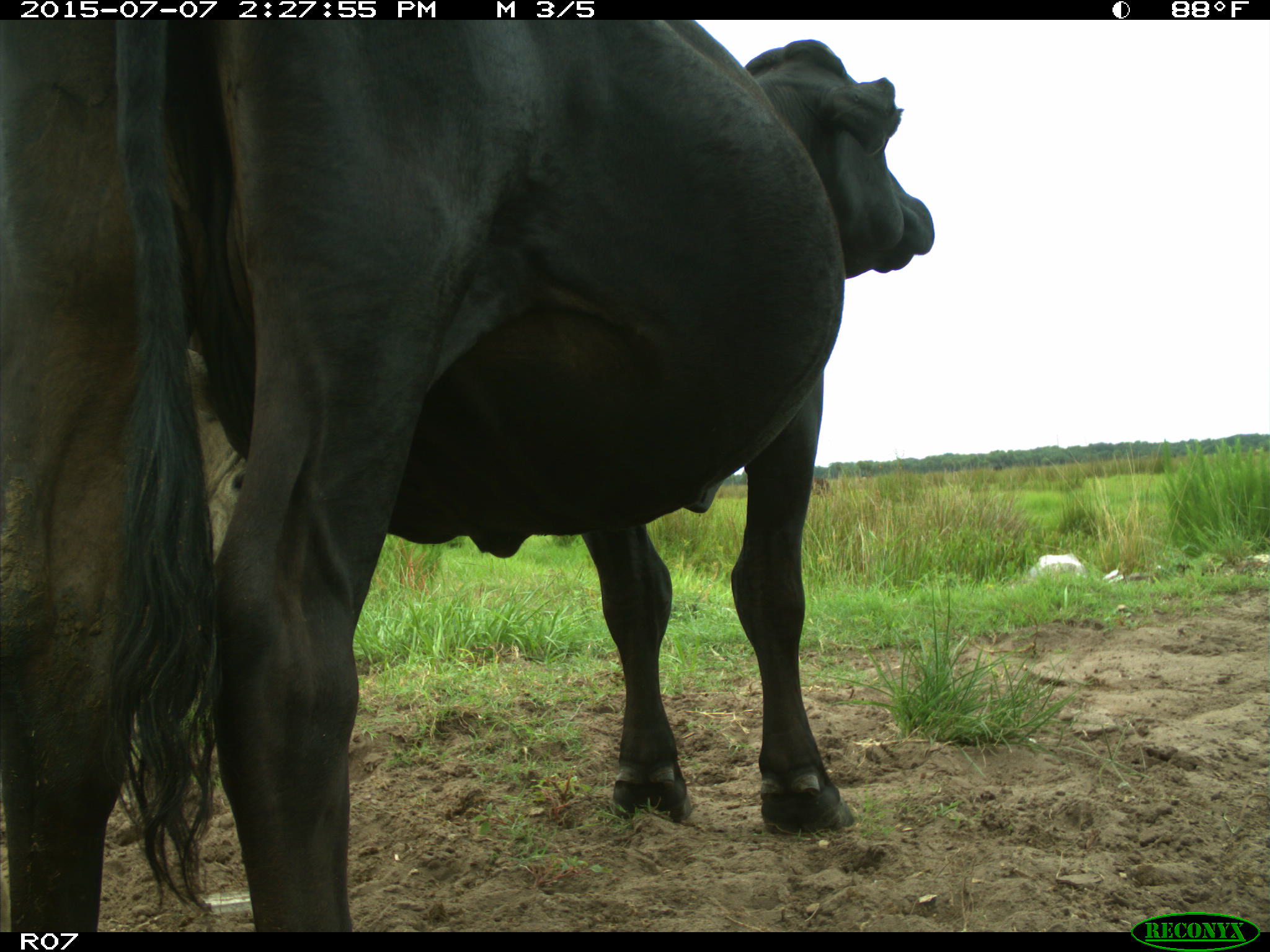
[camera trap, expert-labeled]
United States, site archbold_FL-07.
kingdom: Animalia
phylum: Chordata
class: Mammalia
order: Artiodactyla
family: Bovidae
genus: Bos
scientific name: Bos taurus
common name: domestic cow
Bos taurus (domestic cow).